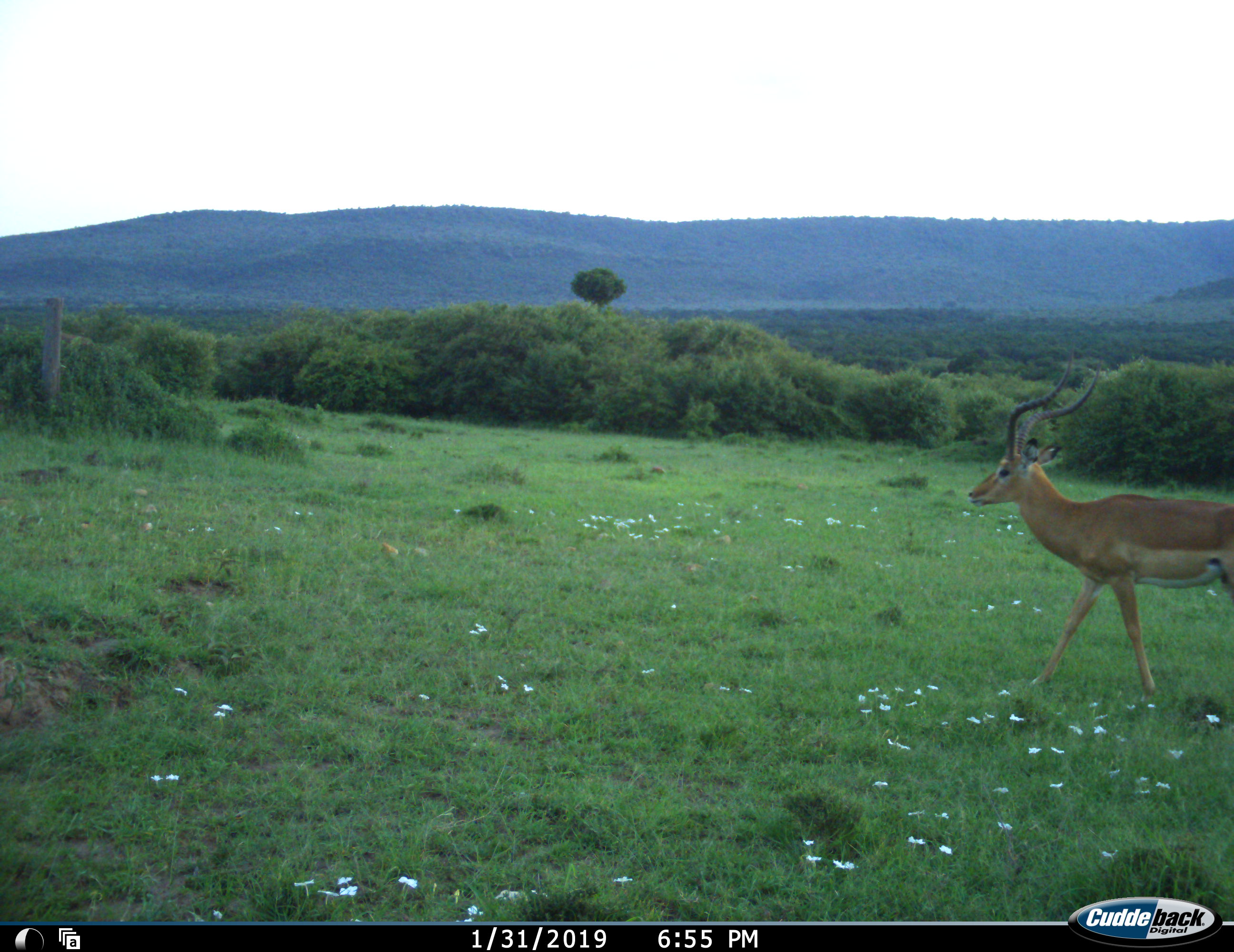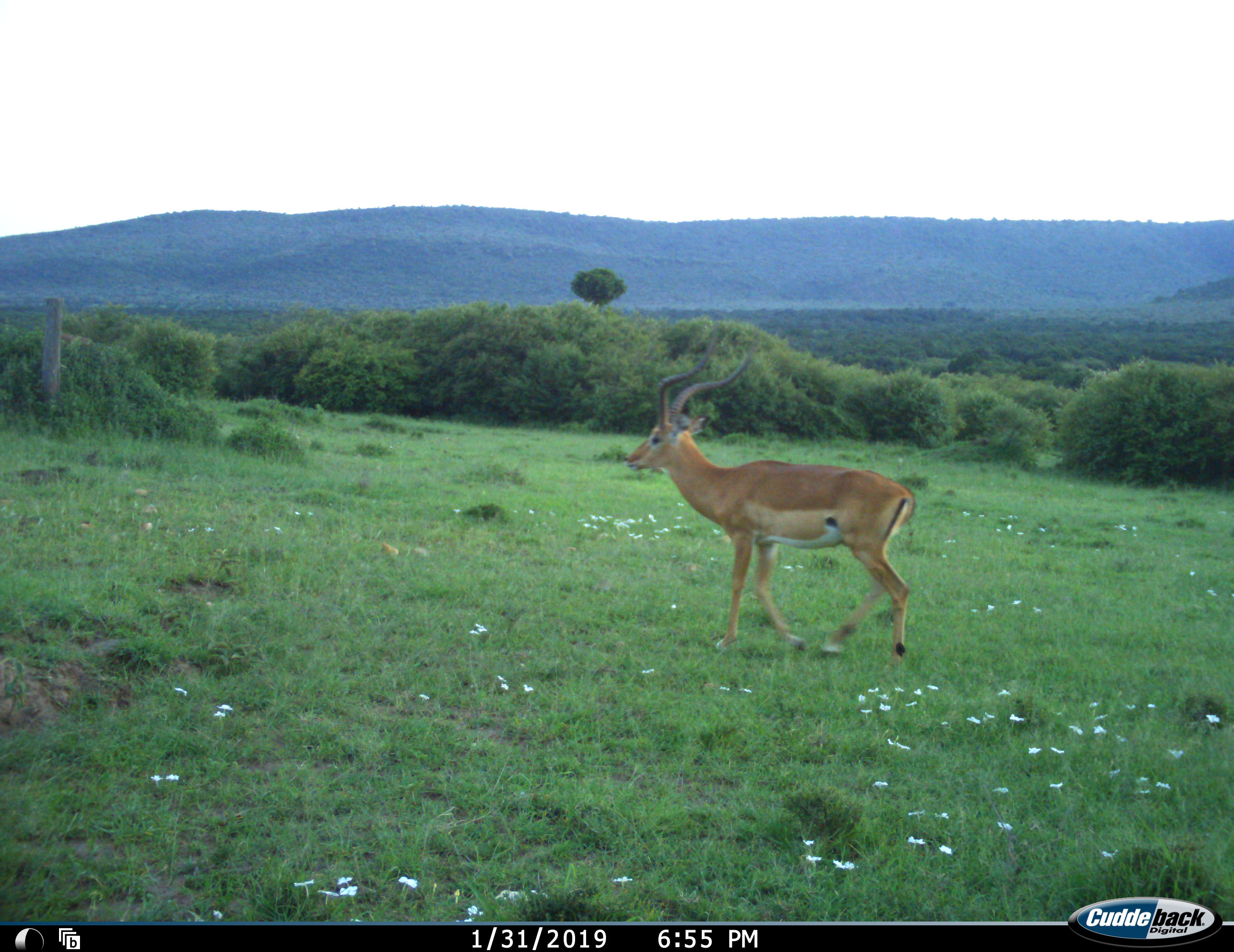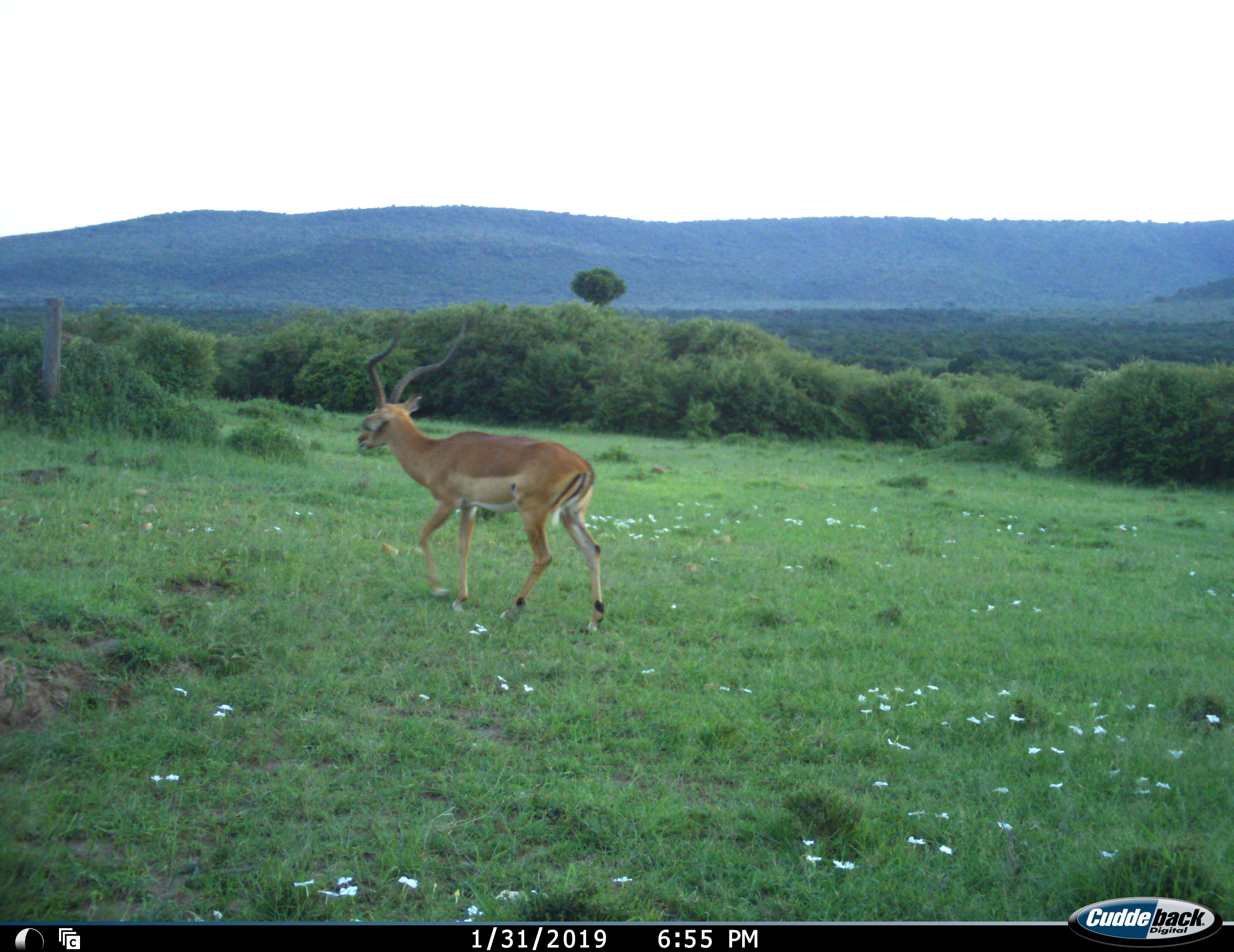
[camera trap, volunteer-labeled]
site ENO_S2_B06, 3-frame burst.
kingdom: Animalia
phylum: Chordata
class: Mammalia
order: Artiodactyla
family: Bovidae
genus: Aepyceros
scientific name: Aepyceros melampus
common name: impala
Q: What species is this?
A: Impala (Aepyceros melampus).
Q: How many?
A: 1.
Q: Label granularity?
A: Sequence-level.